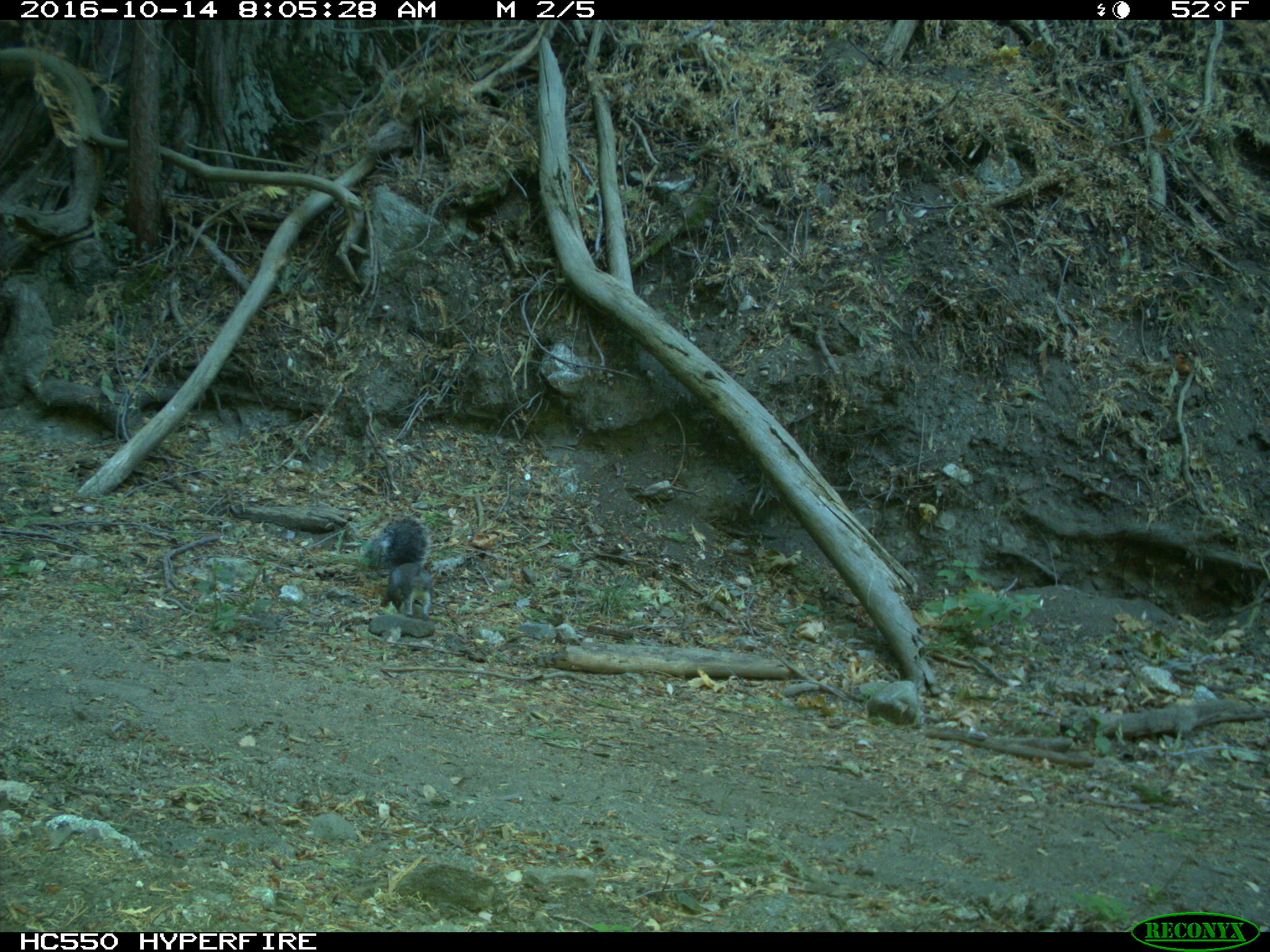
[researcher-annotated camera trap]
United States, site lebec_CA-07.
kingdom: Animalia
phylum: Chordata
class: Mammalia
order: Rodentia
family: Sciuridae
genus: Sciurus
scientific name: Sciurus carolinensis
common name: eastern gray squirrel